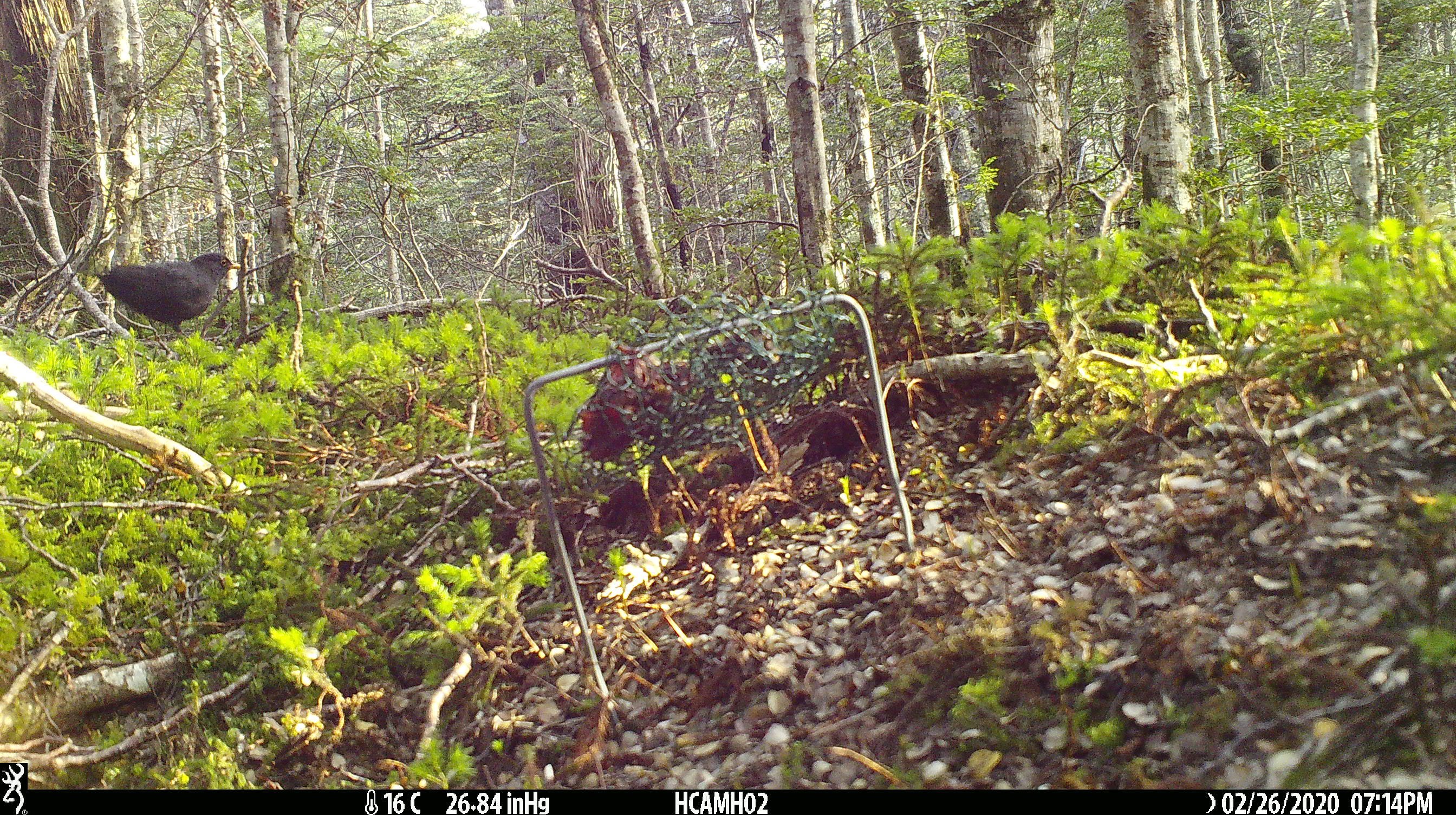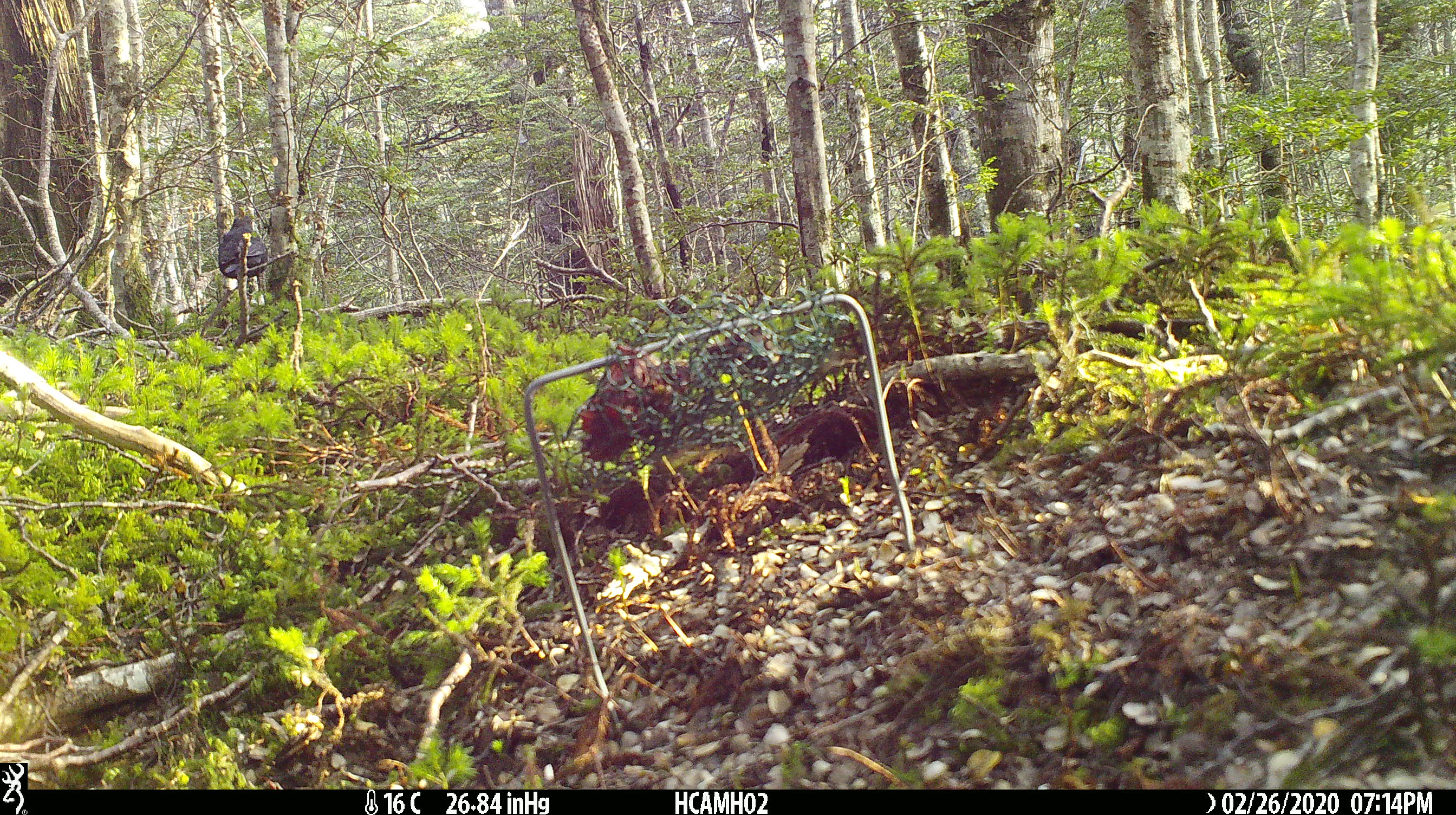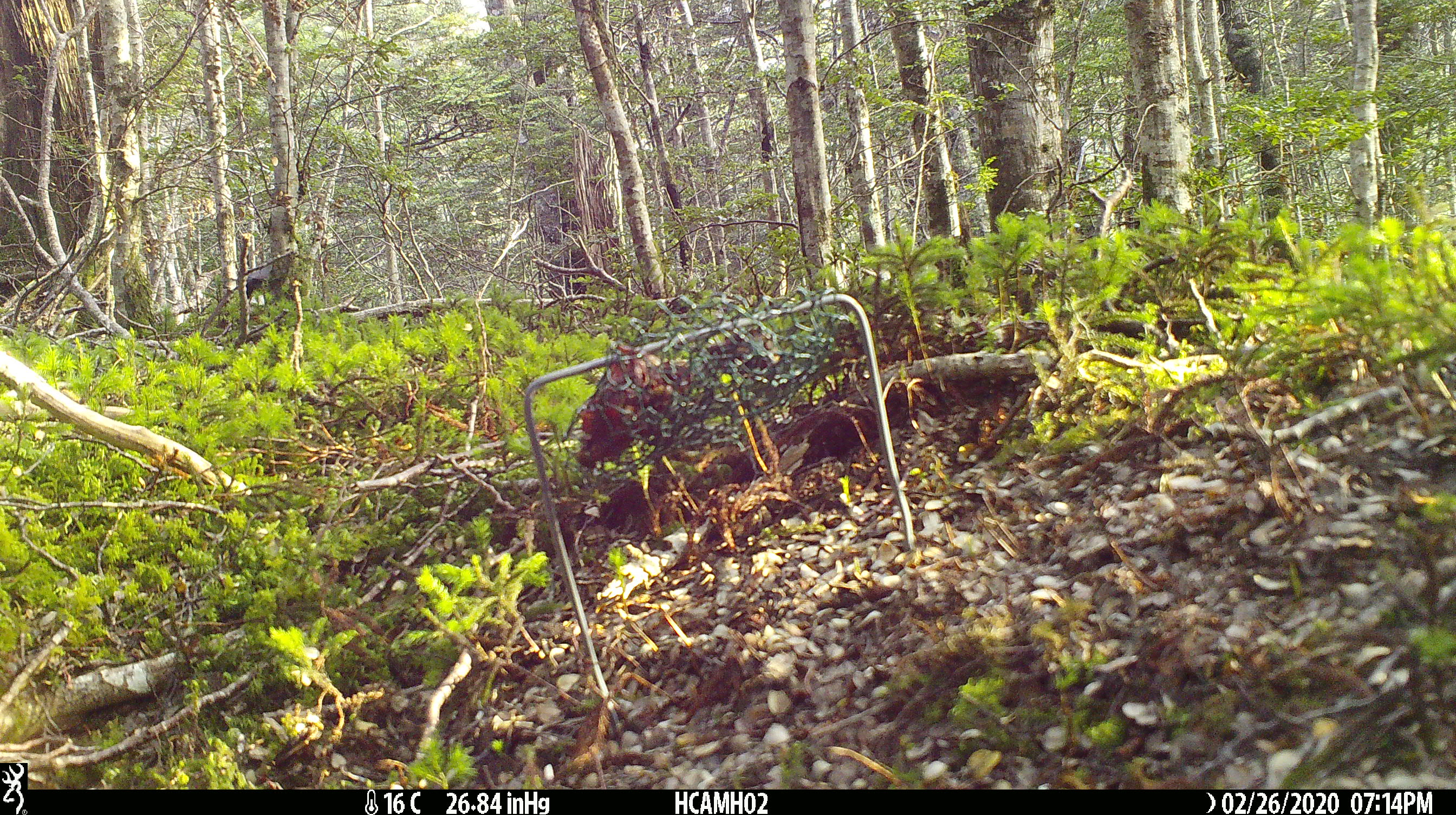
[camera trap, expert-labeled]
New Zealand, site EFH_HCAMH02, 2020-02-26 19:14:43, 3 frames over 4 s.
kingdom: Animalia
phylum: Chordata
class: Aves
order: Passeriformes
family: Turdidae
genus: Turdus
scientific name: Turdus merula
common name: eurasian blackbird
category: blackbird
Blackbird (eurasian blackbird) (Turdus merula).